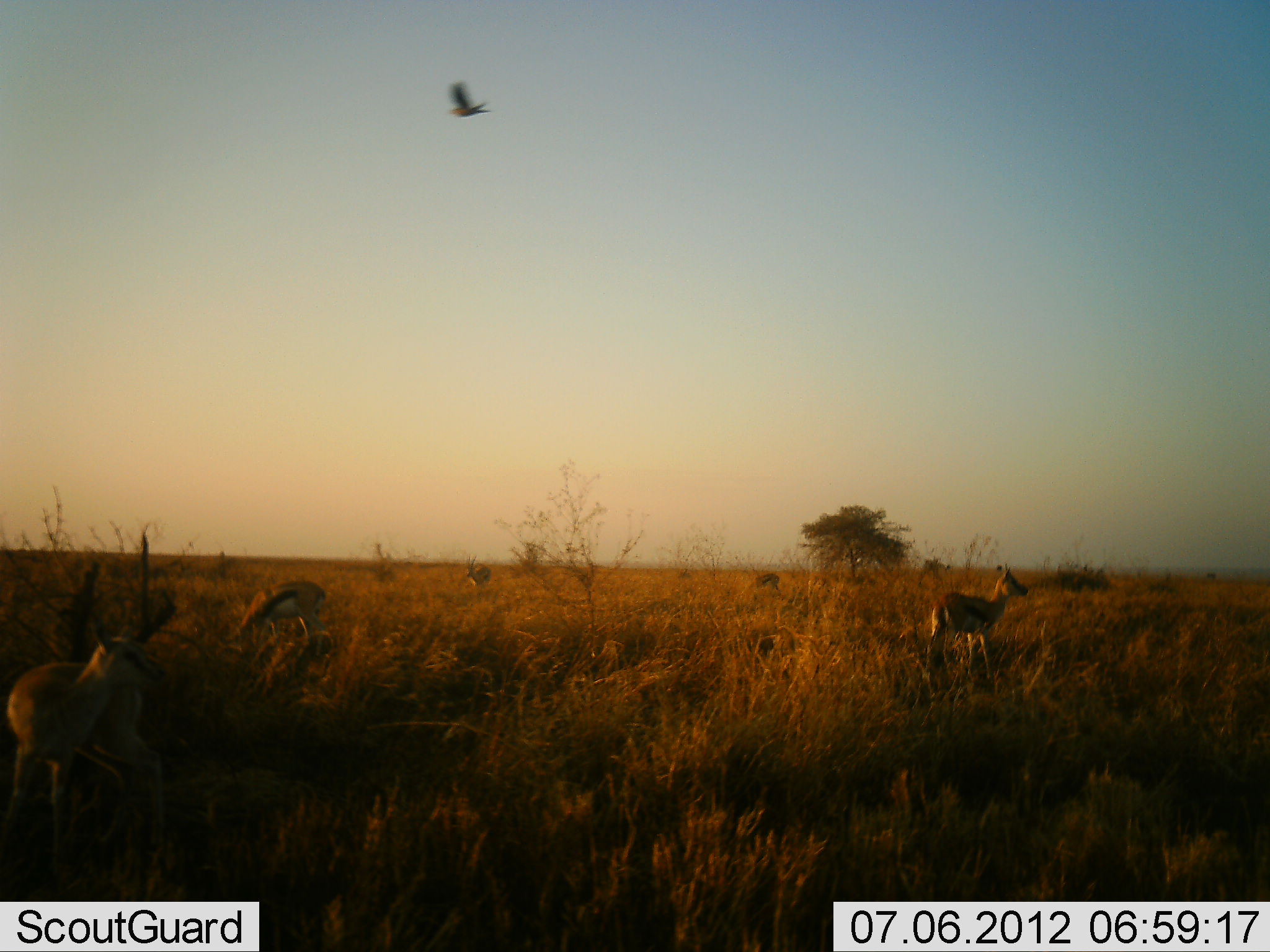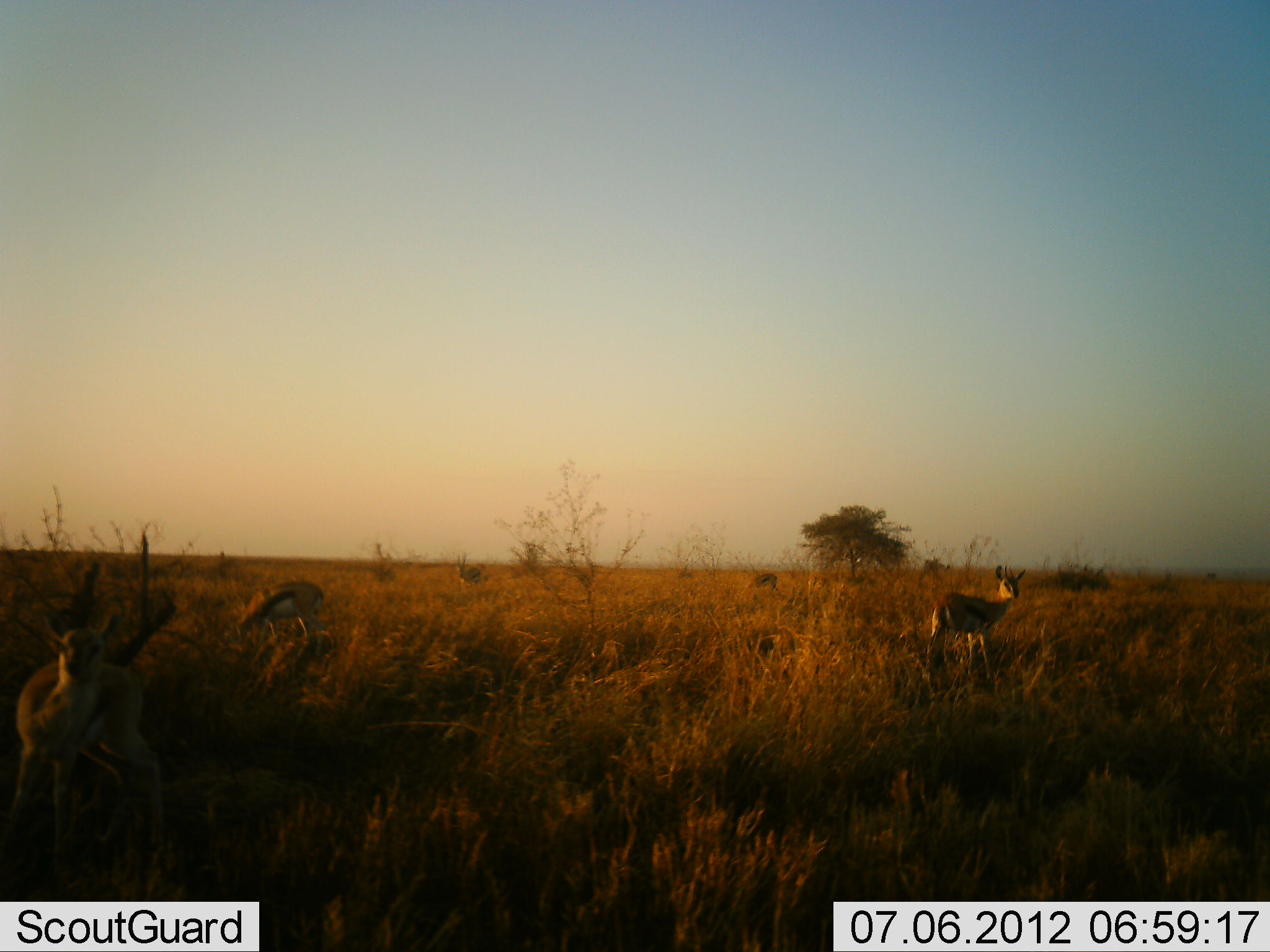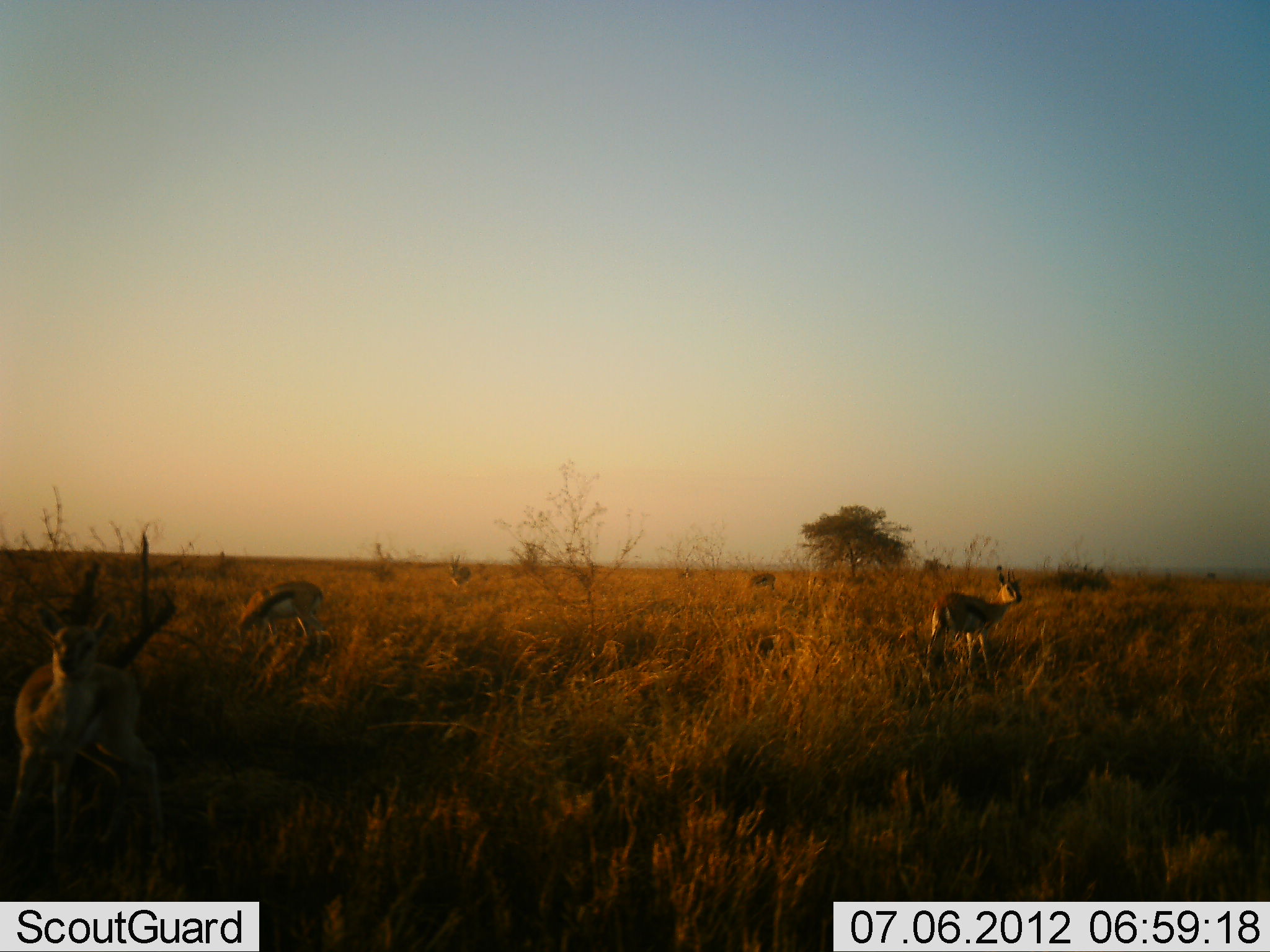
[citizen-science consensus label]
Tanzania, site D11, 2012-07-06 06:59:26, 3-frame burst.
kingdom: Animalia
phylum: Chordata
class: Mammalia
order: Artiodactyla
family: Bovidae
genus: Eudorcas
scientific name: Eudorcas thomsonii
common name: thomson's gazelle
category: gazellethomsons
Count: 5.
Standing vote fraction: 95%.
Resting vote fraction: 0%.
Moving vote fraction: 37%.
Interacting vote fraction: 0%.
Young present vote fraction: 5%.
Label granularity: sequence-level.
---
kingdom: Animalia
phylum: Chordata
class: Aves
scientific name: Aves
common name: bird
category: otherbird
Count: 1.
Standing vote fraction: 0%.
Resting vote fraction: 0%.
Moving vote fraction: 100%.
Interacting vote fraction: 0%.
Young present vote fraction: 0%.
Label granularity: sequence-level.